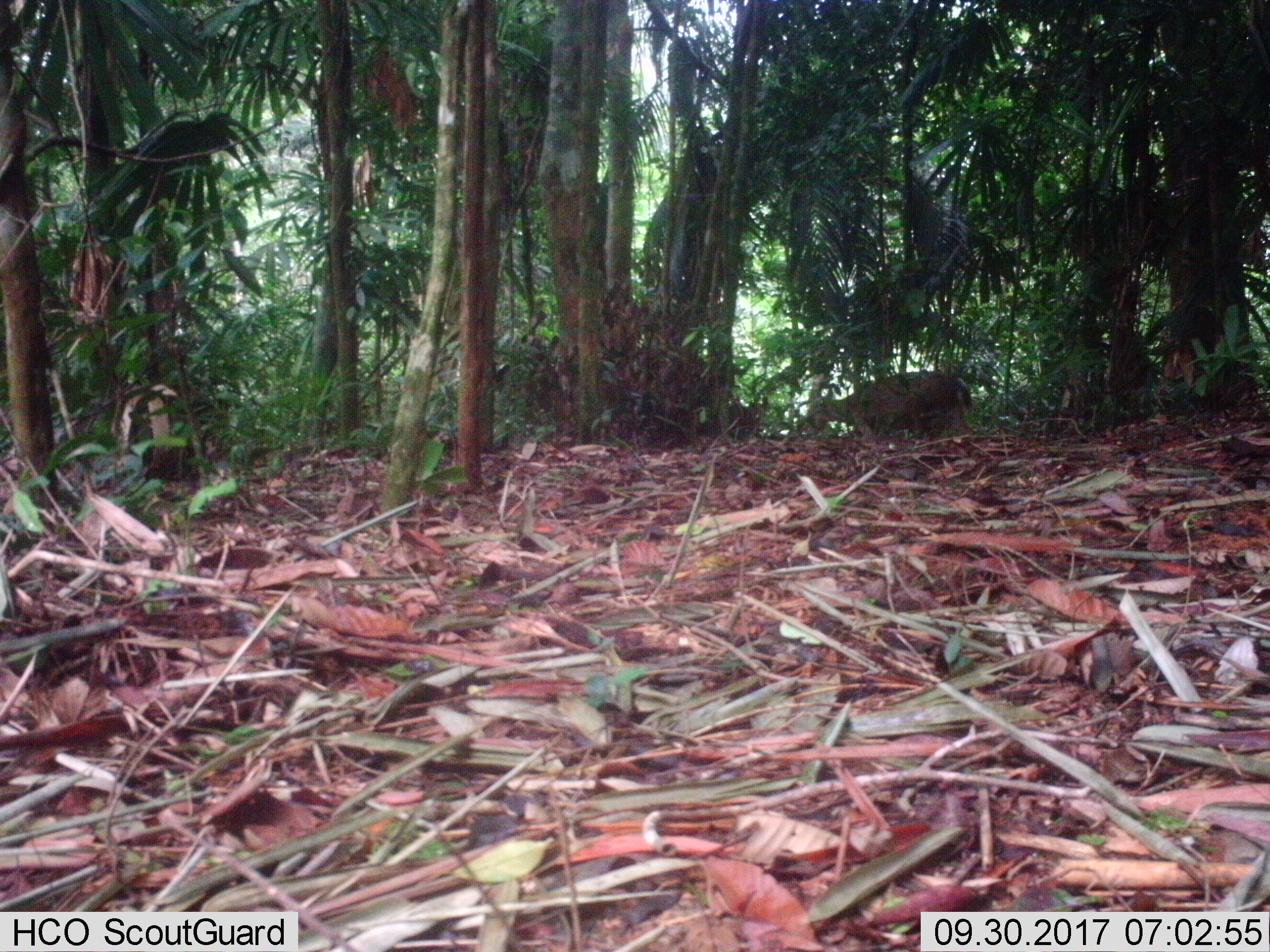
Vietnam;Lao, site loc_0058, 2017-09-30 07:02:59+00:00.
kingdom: Animalia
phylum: Chordata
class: Mammalia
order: Artiodactyla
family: Cervidae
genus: Muntiacus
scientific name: Muntiacus vuquangensis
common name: large-antlered muntjac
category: large antlered muntjac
Large antlered muntjac (large-antlered muntjac) (Muntiacus vuquangensis). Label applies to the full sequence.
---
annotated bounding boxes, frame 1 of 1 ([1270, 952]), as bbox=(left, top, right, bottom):
large antlered muntjac: bbox=(806, 370, 975, 436)